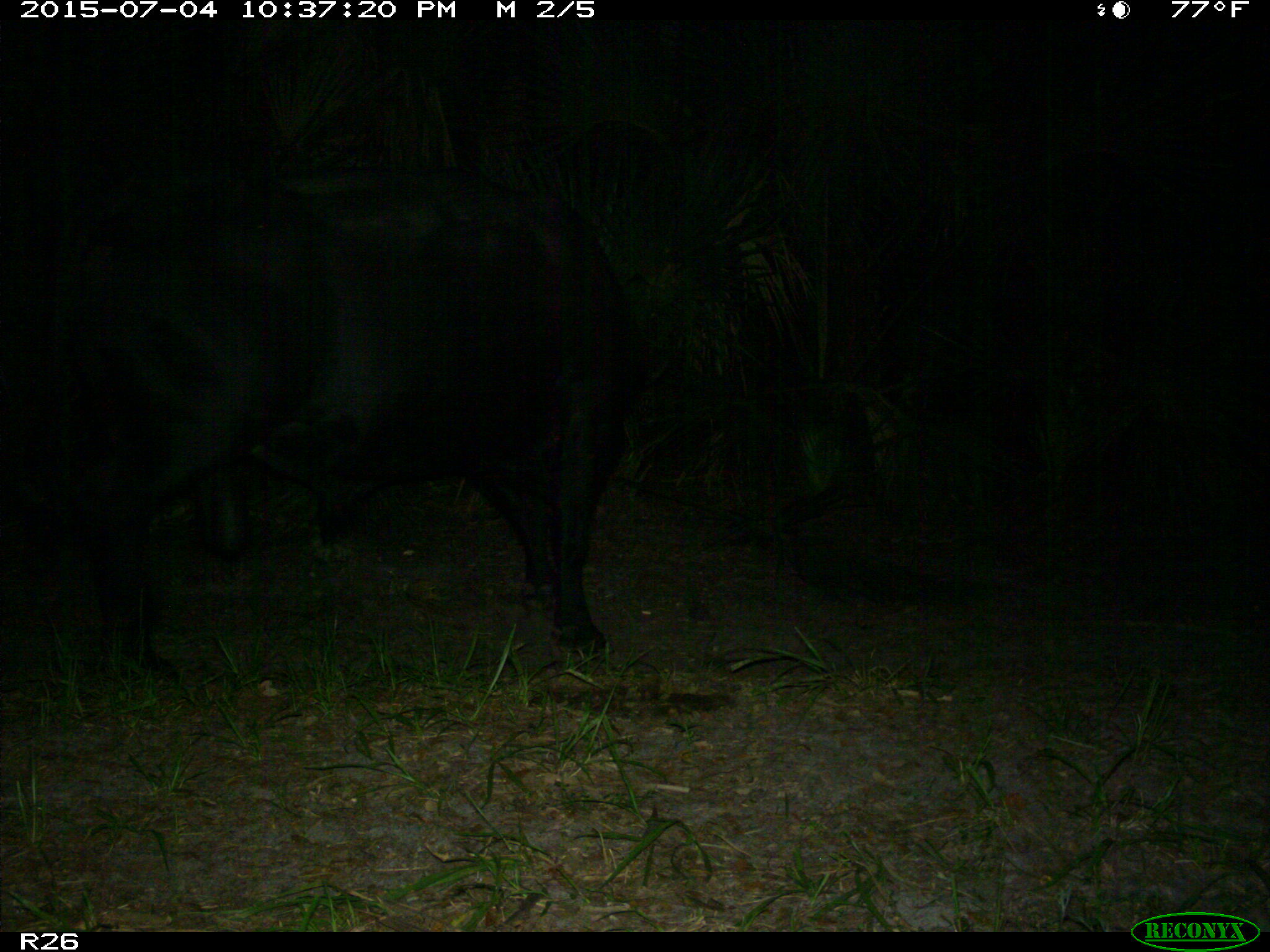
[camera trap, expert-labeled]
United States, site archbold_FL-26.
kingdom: Animalia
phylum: Chordata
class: Mammalia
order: Artiodactyla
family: Bovidae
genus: Bos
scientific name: Bos taurus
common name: domestic cow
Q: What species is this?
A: Bos taurus (domestic cow).